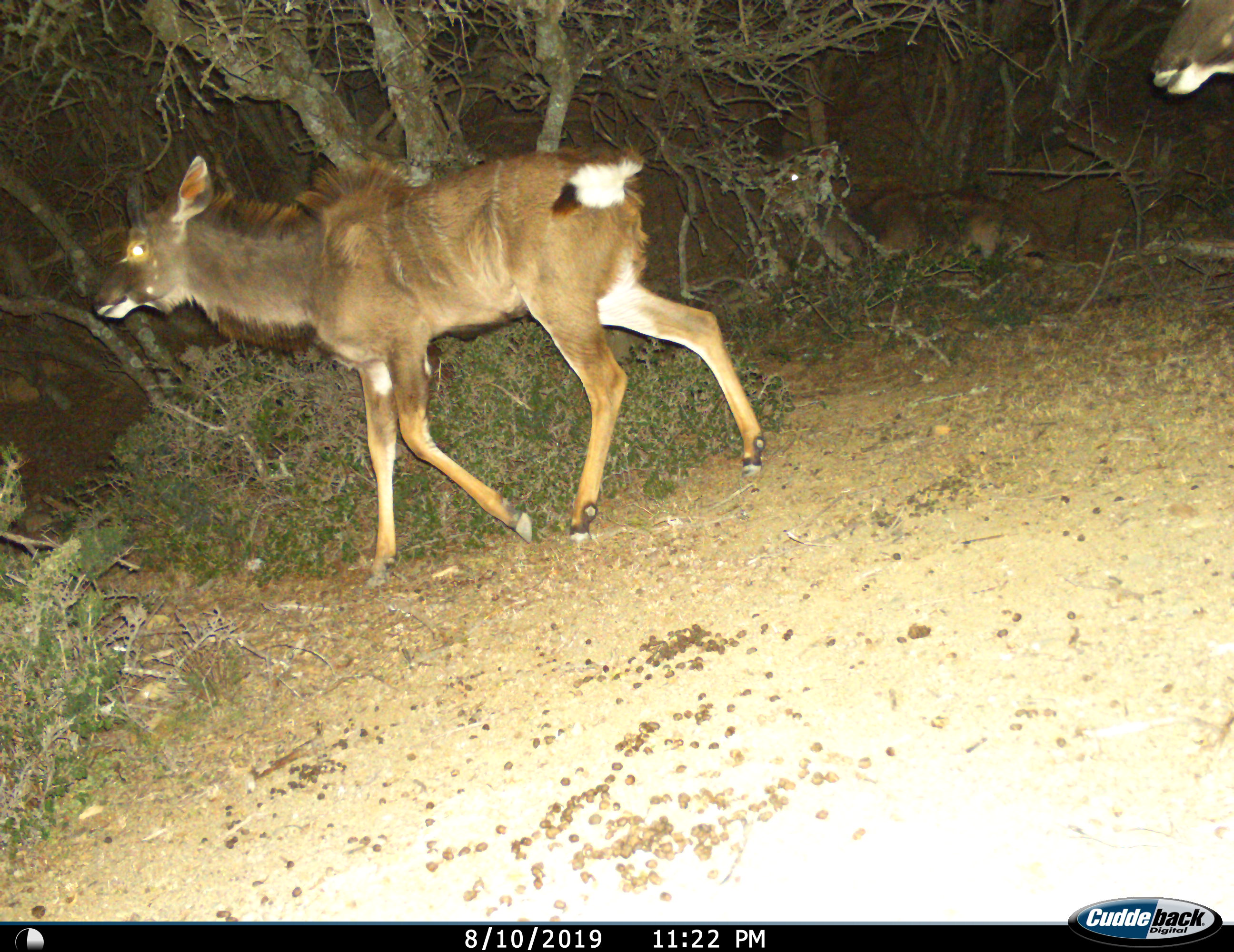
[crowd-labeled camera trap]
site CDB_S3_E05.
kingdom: Animalia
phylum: Chordata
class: Mammalia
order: Artiodactyla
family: Bovidae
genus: Tragelaphus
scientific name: Tragelaphus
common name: kudu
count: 3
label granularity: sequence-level